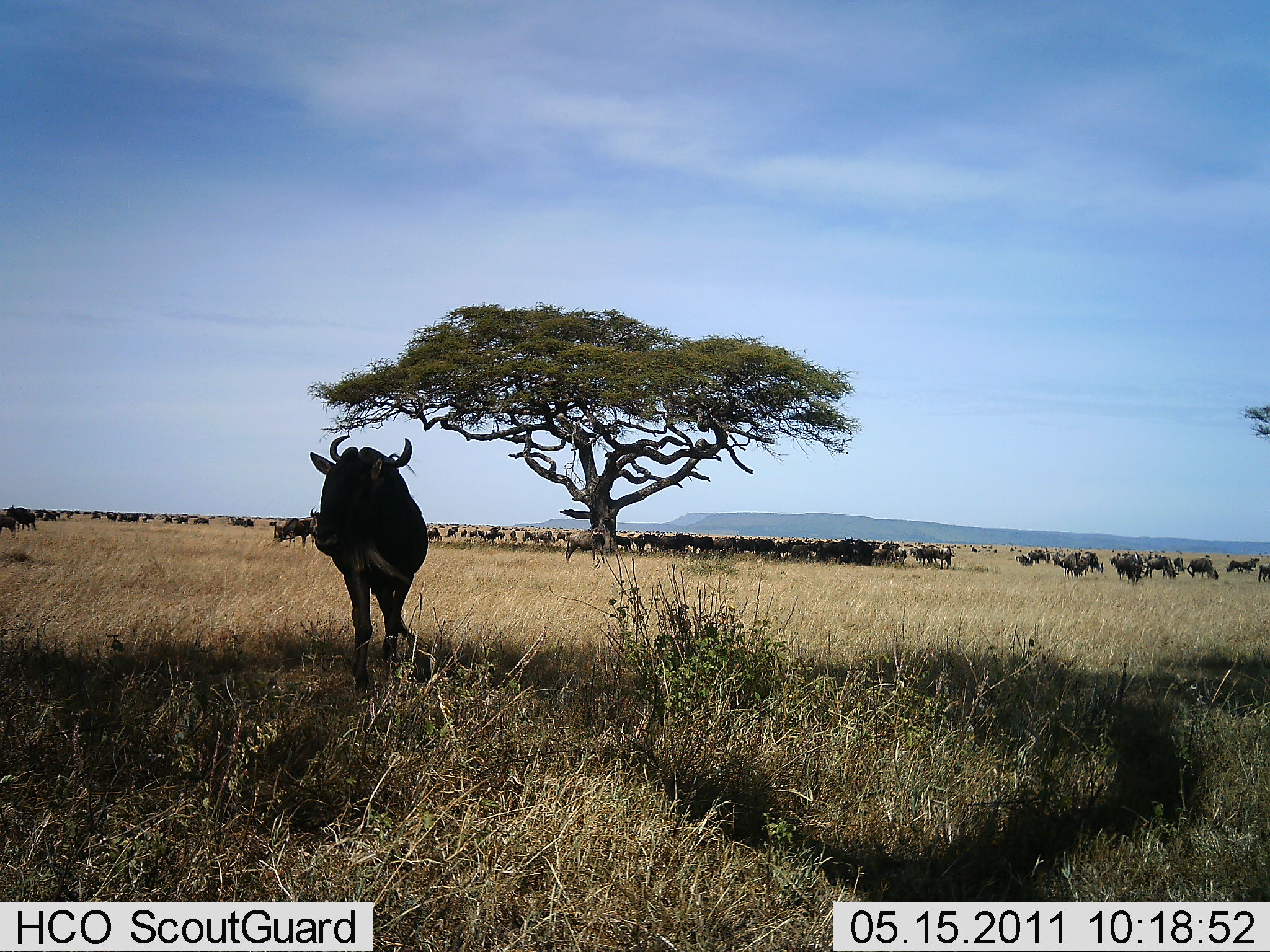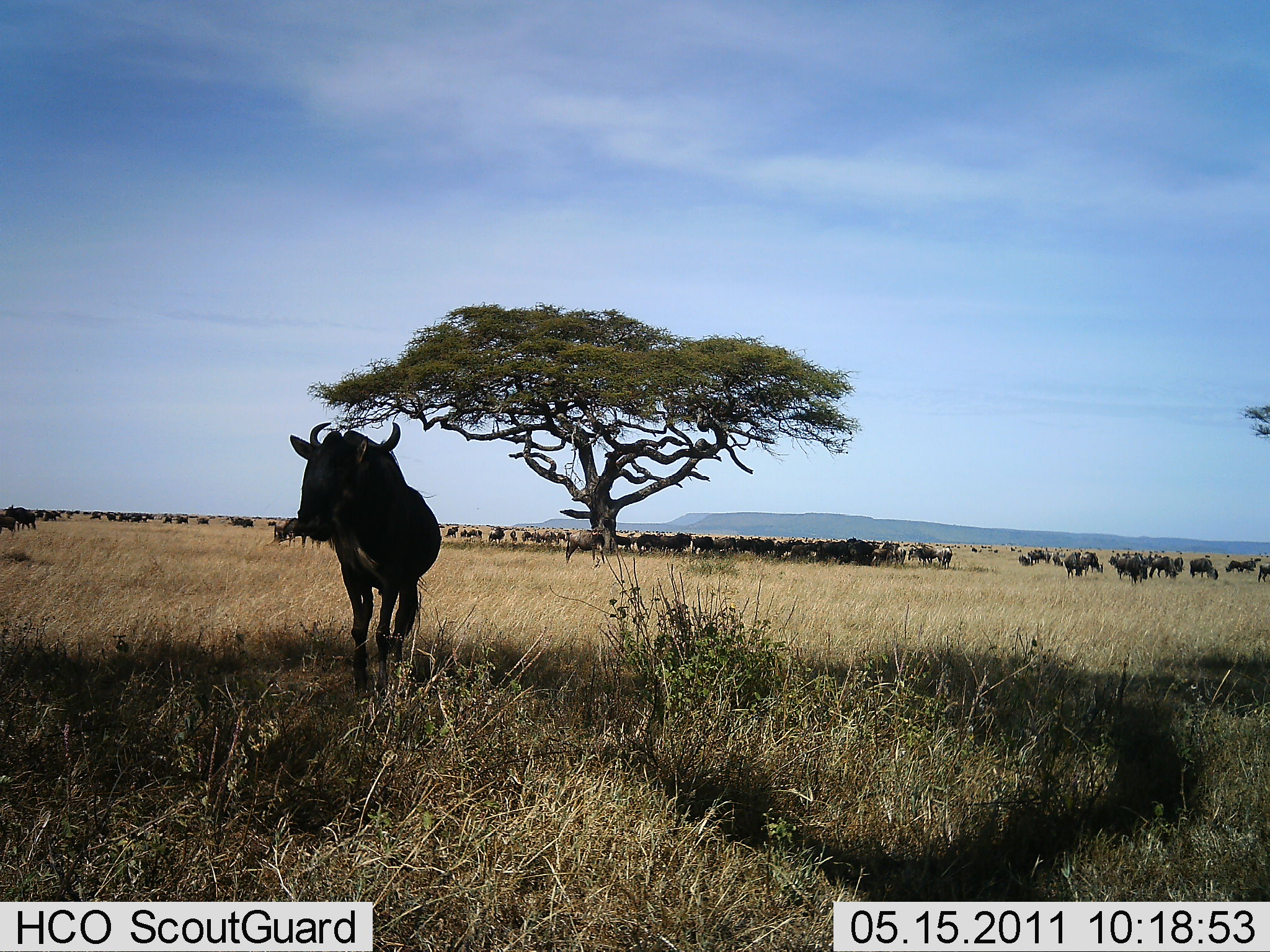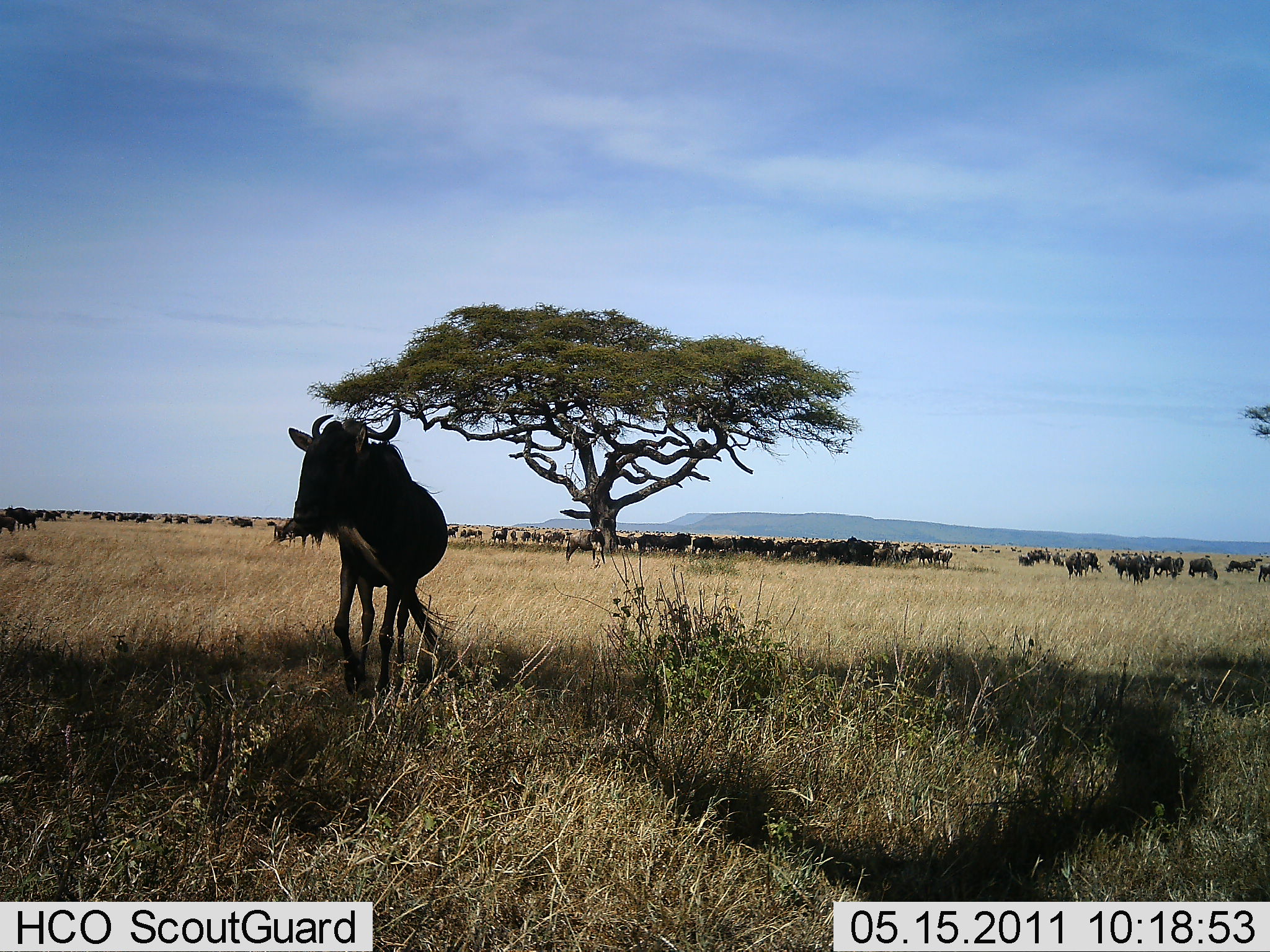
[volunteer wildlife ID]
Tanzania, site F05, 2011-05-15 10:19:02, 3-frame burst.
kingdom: Animalia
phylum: Chordata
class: Mammalia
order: Artiodactyla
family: Bovidae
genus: Connochaetes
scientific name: Connochaetes taurinus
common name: blue wildebeest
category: wildebeest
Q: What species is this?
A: Wildebeest (blue wildebeest) (Connochaetes taurinus).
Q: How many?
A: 51+.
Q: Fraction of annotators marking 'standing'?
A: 61%.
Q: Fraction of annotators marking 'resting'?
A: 6%.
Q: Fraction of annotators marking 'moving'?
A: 61%.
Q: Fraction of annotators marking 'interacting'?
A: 0%.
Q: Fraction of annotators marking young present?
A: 0%.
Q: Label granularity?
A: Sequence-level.